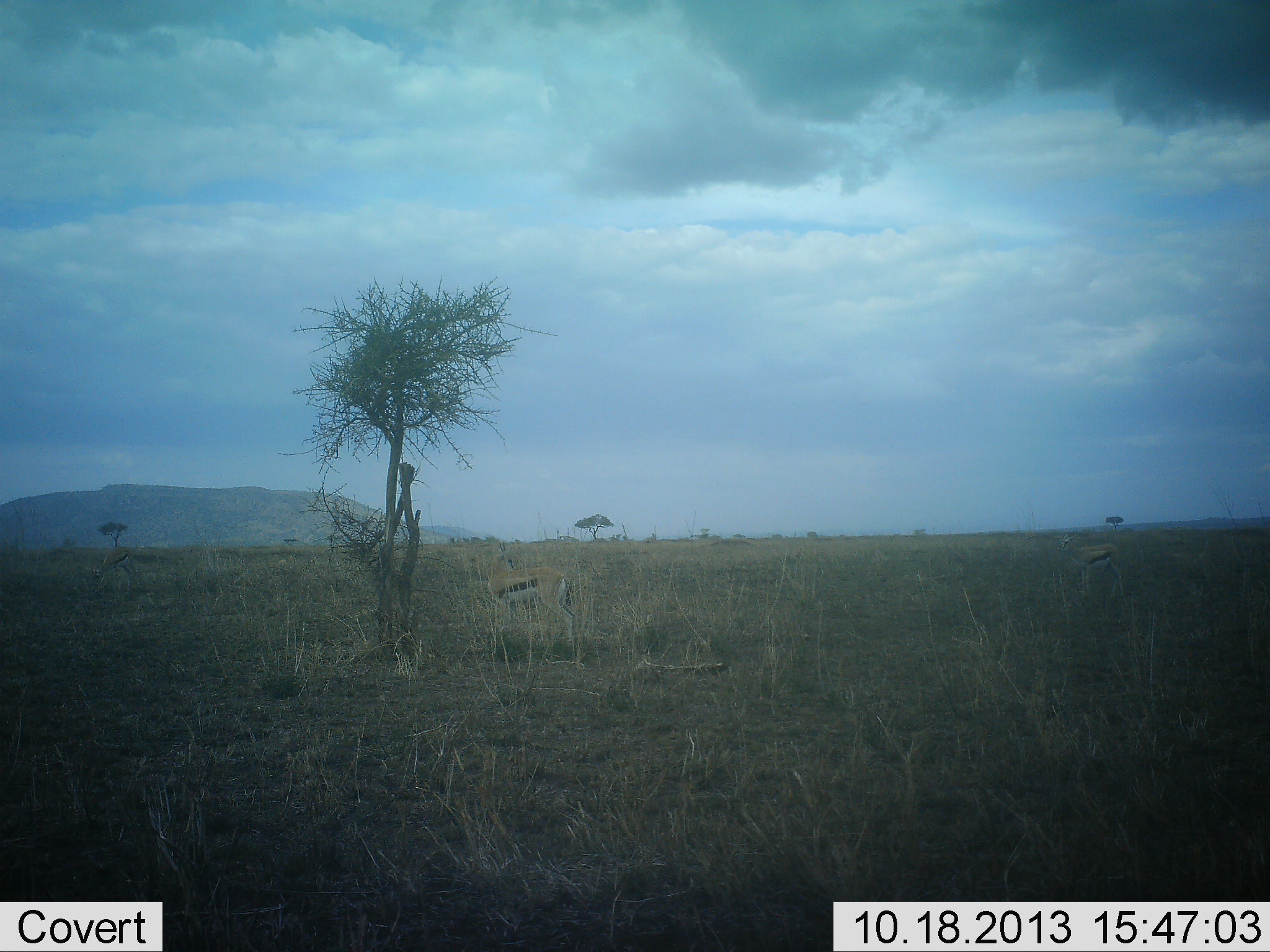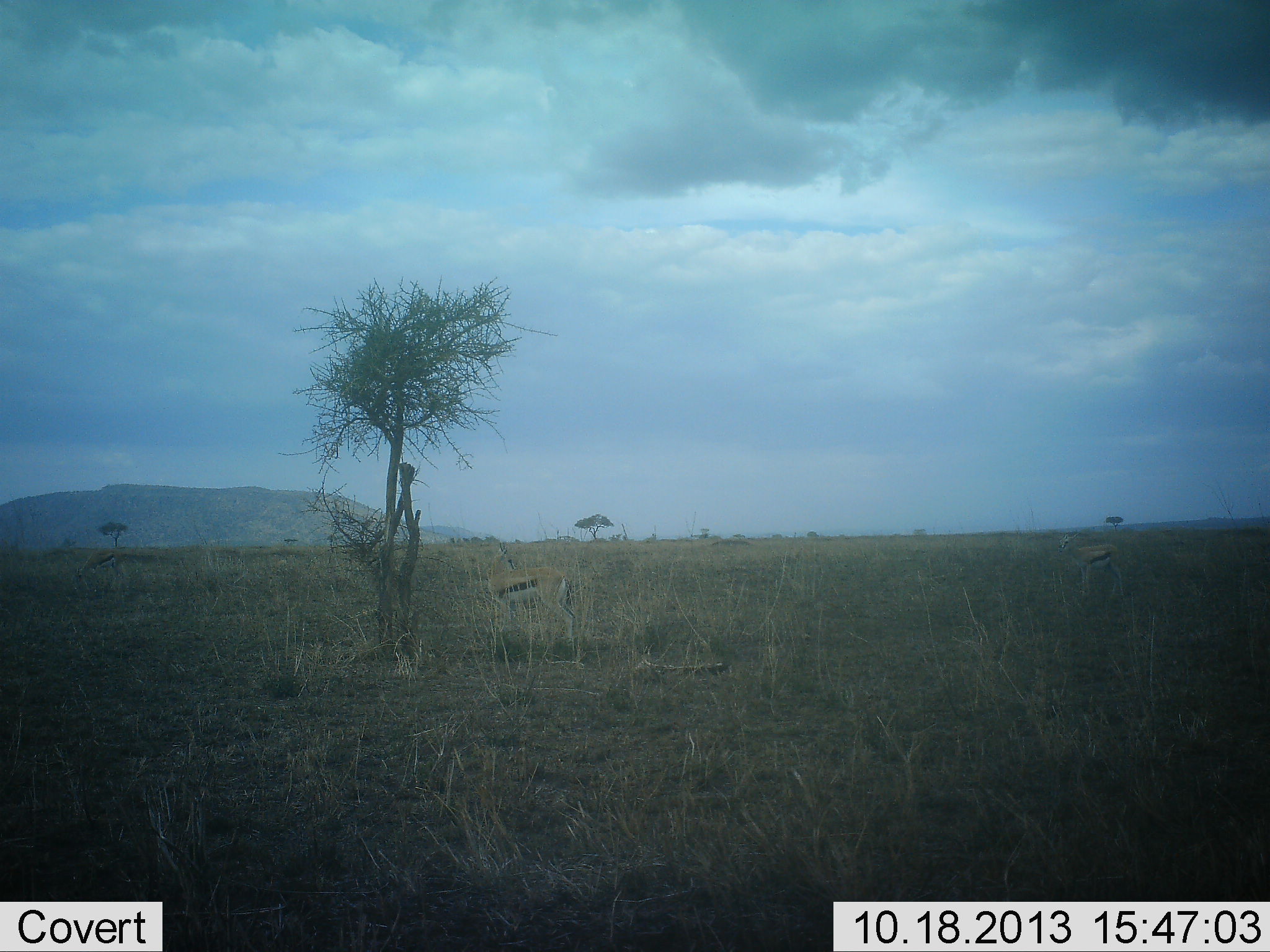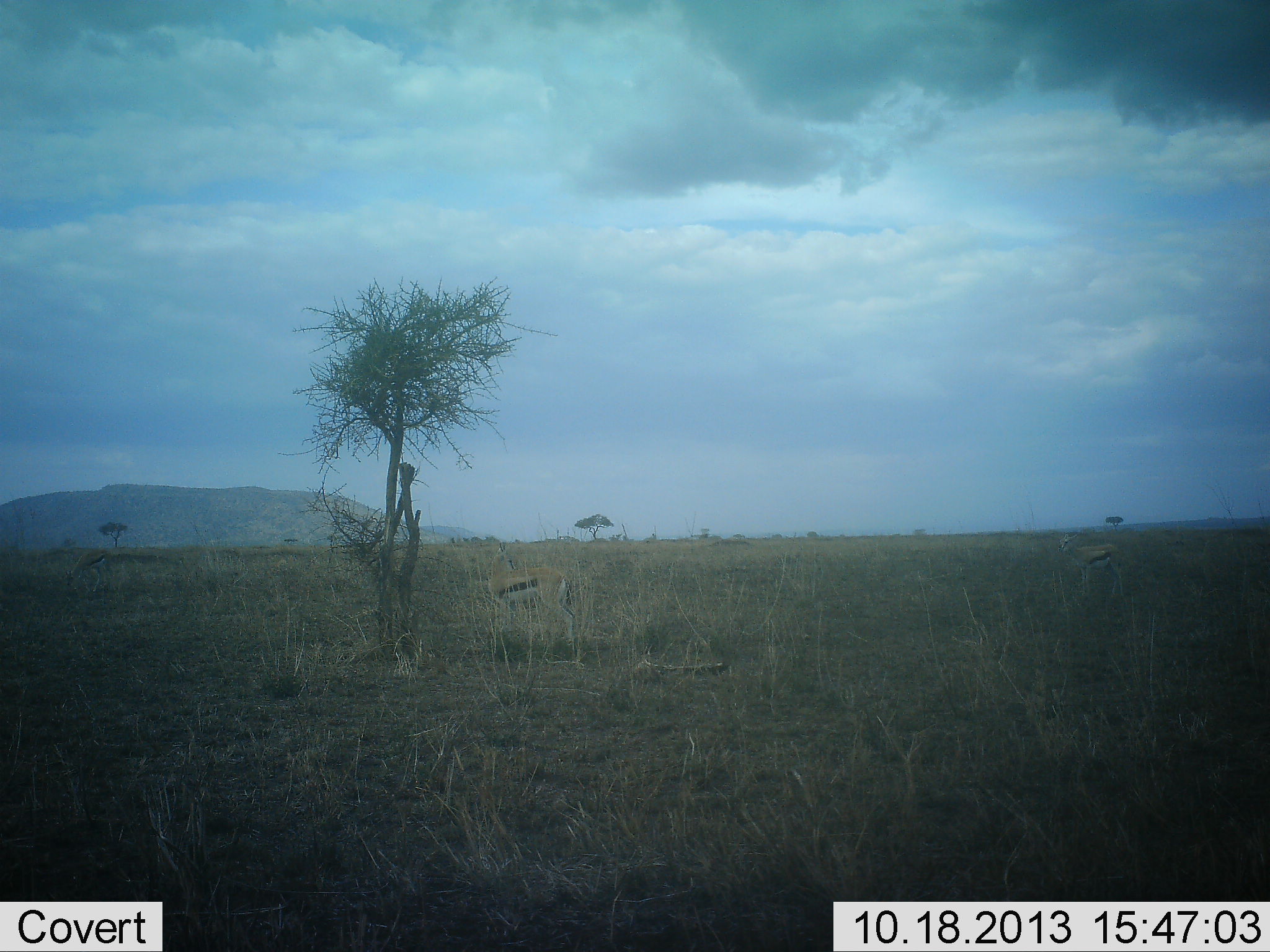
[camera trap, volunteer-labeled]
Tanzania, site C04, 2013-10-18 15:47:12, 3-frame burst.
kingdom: Animalia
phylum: Chordata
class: Mammalia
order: Artiodactyla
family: Bovidae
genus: Eudorcas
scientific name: Eudorcas thomsonii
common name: thomson's gazelle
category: gazellethomsons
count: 2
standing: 86%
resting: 0%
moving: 22%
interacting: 3%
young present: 0%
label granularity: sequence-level